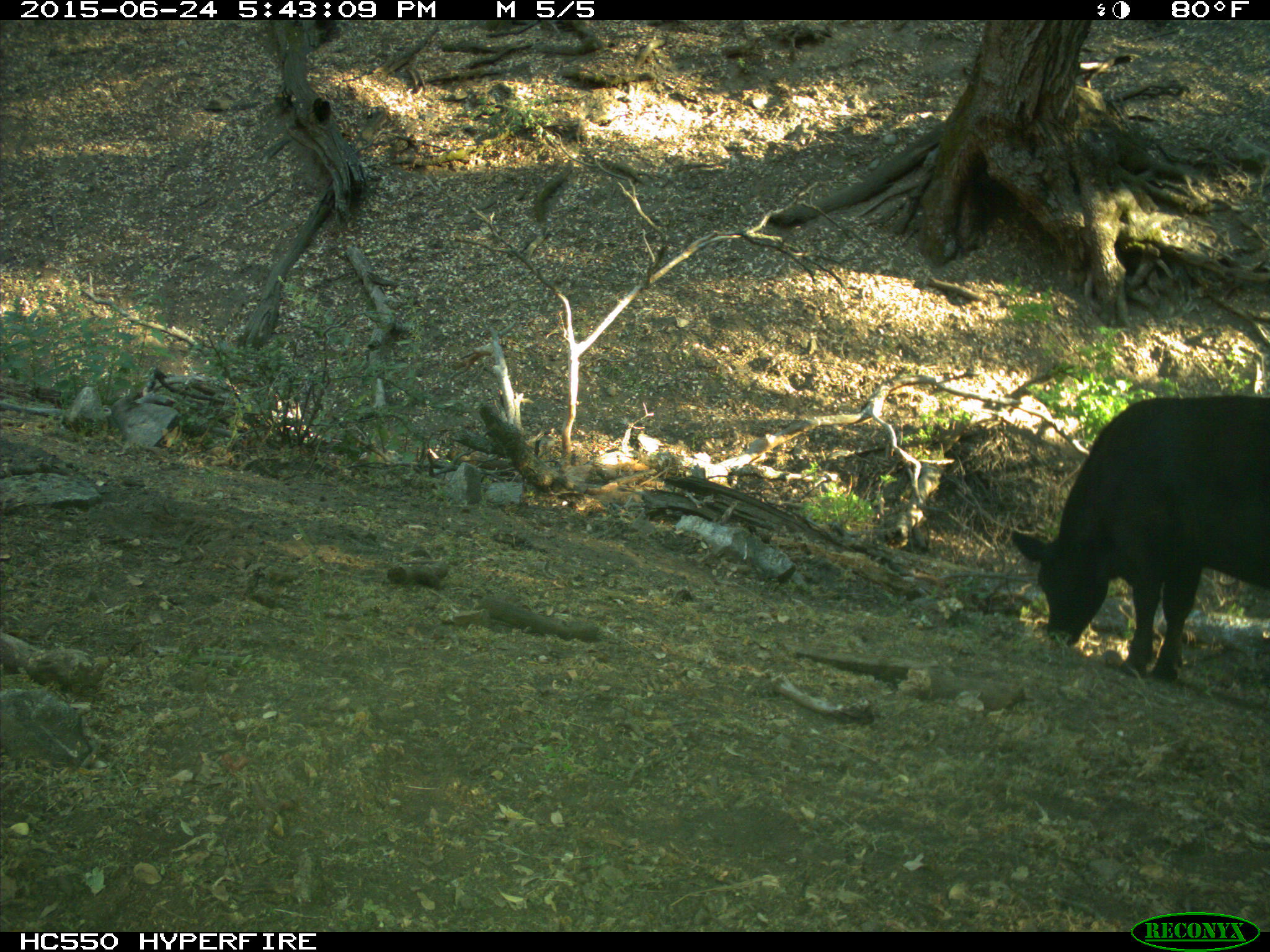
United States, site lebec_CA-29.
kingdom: Animalia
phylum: Chordata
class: Mammalia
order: Artiodactyla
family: Bovidae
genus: Bos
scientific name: Bos taurus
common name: domestic cow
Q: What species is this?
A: Bos taurus (domestic cow).